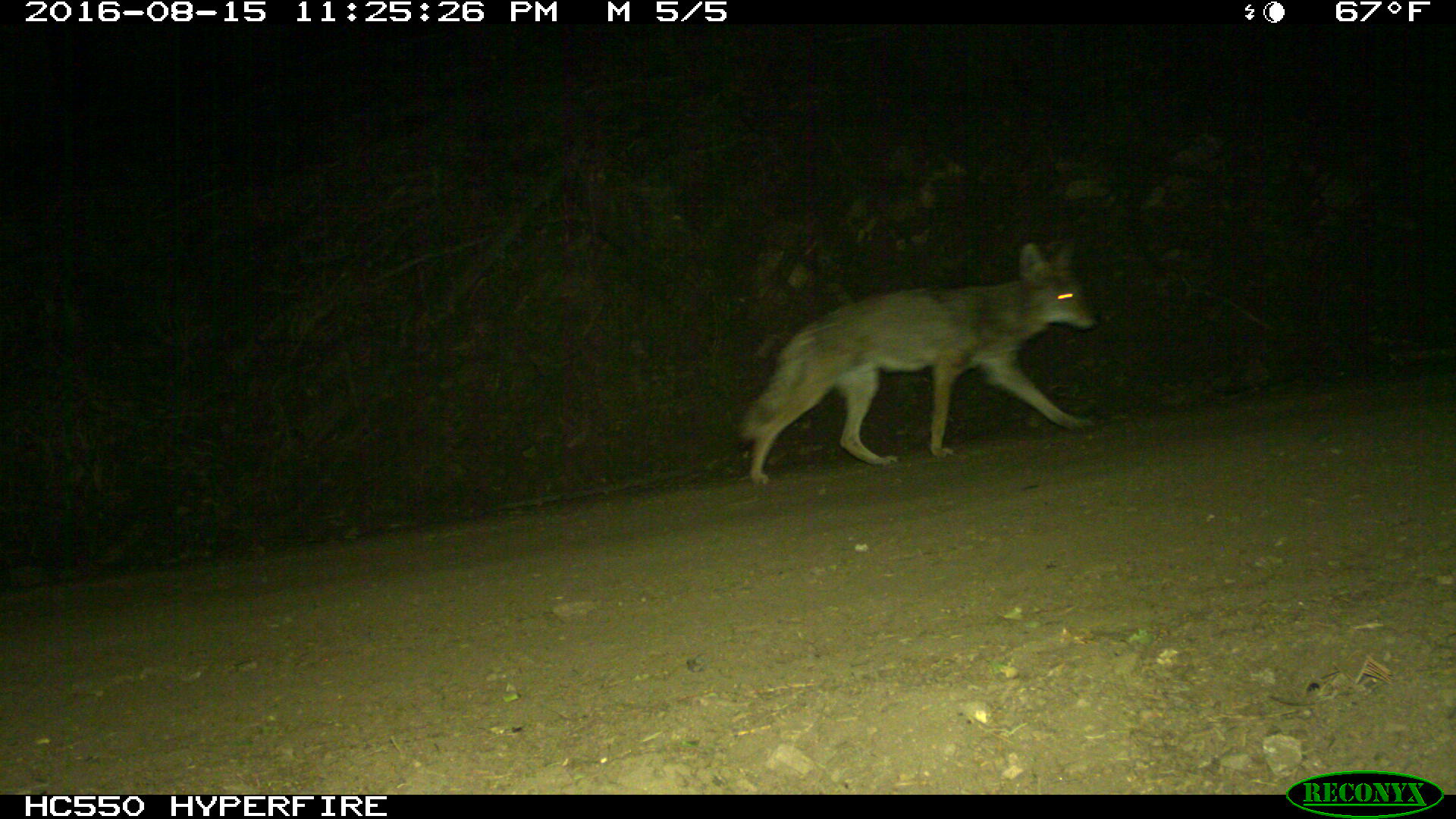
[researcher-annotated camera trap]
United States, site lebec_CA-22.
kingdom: Animalia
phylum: Chordata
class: Mammalia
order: Carnivora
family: Canidae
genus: Canis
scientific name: Canis latrans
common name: coyote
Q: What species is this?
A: Canis latrans (coyote).